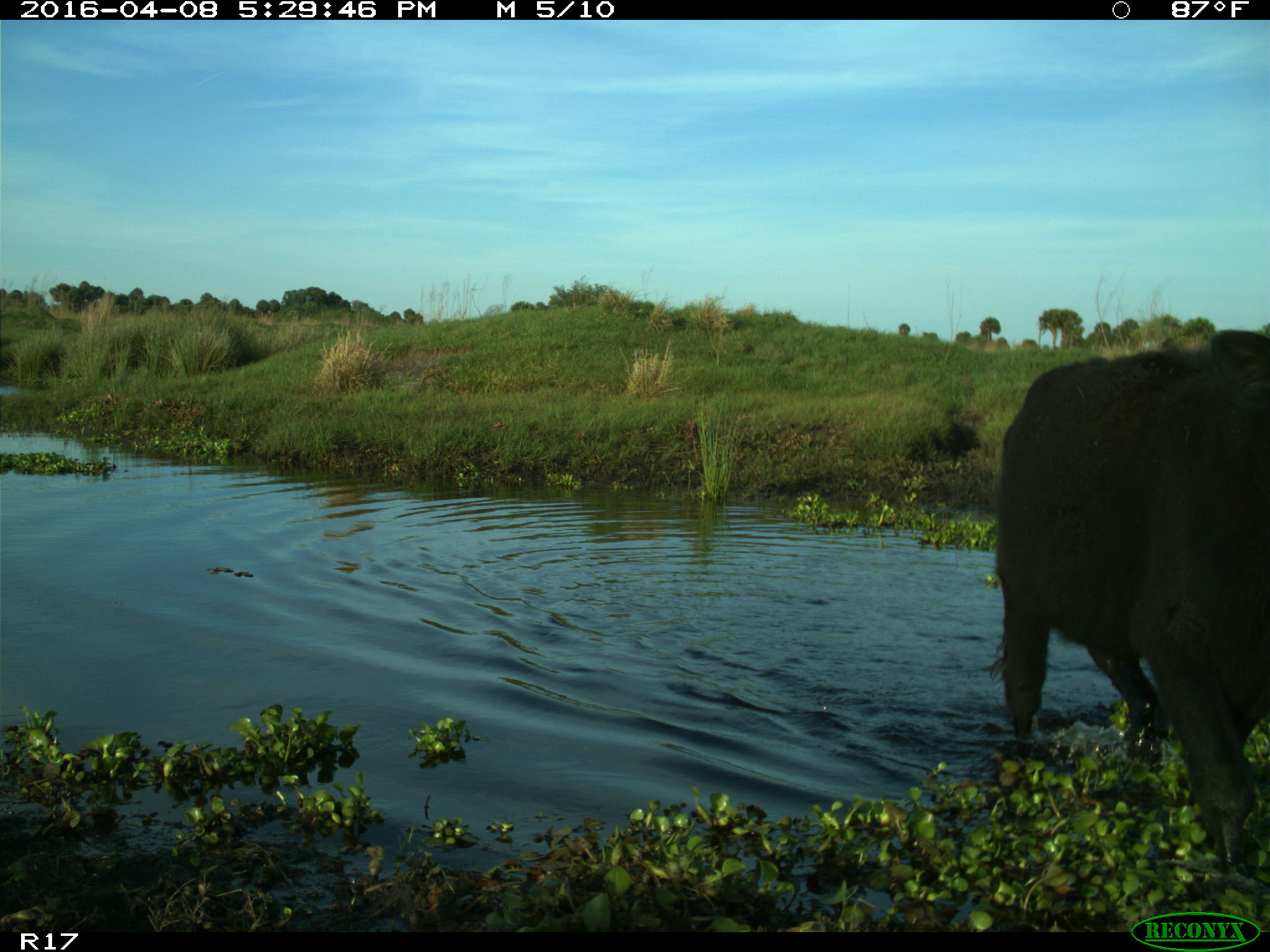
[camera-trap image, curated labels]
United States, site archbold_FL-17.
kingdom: Animalia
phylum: Chordata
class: Mammalia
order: Artiodactyla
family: Bovidae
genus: Bos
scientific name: Bos taurus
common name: domestic cow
Bos taurus (domestic cow).